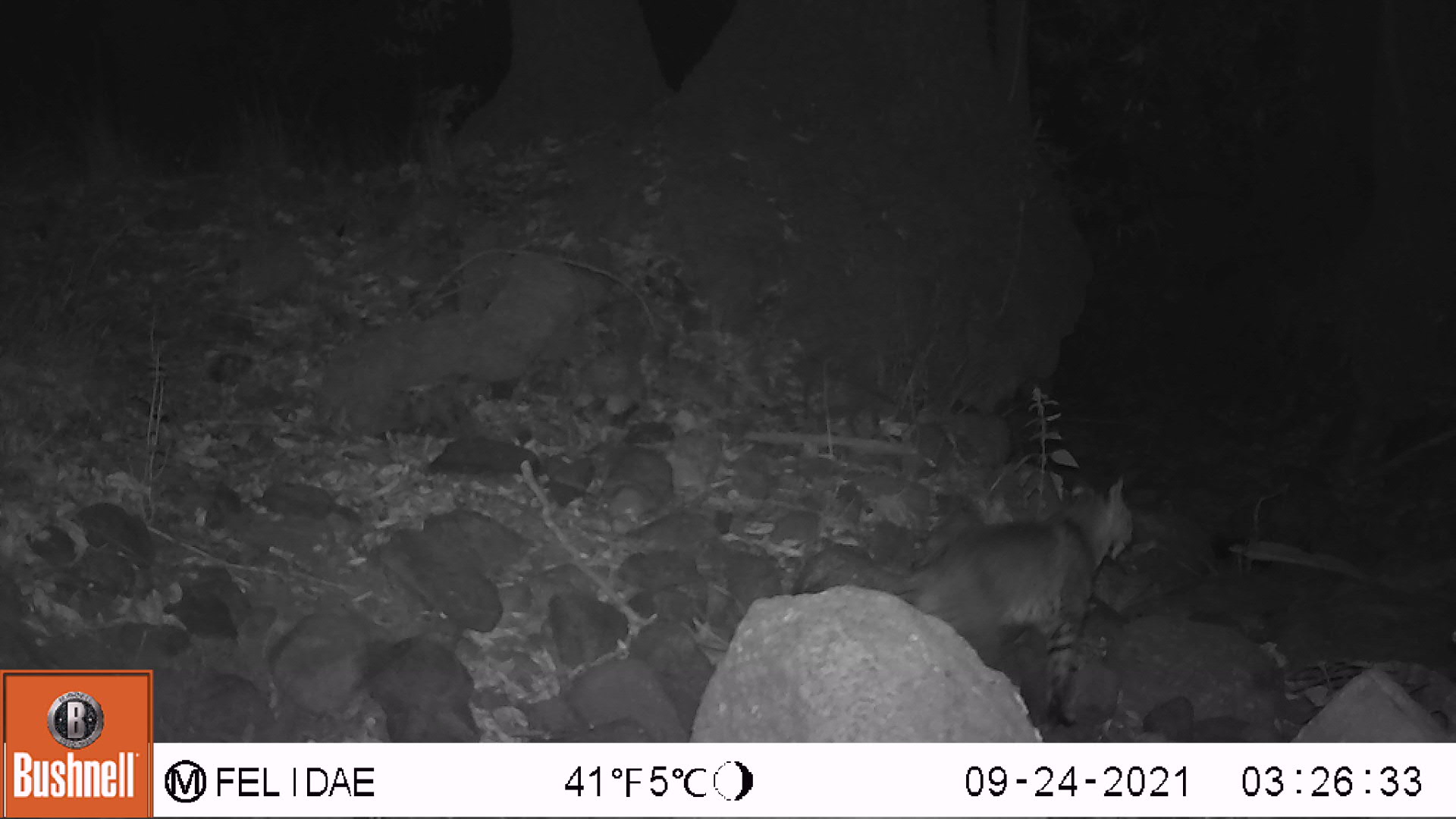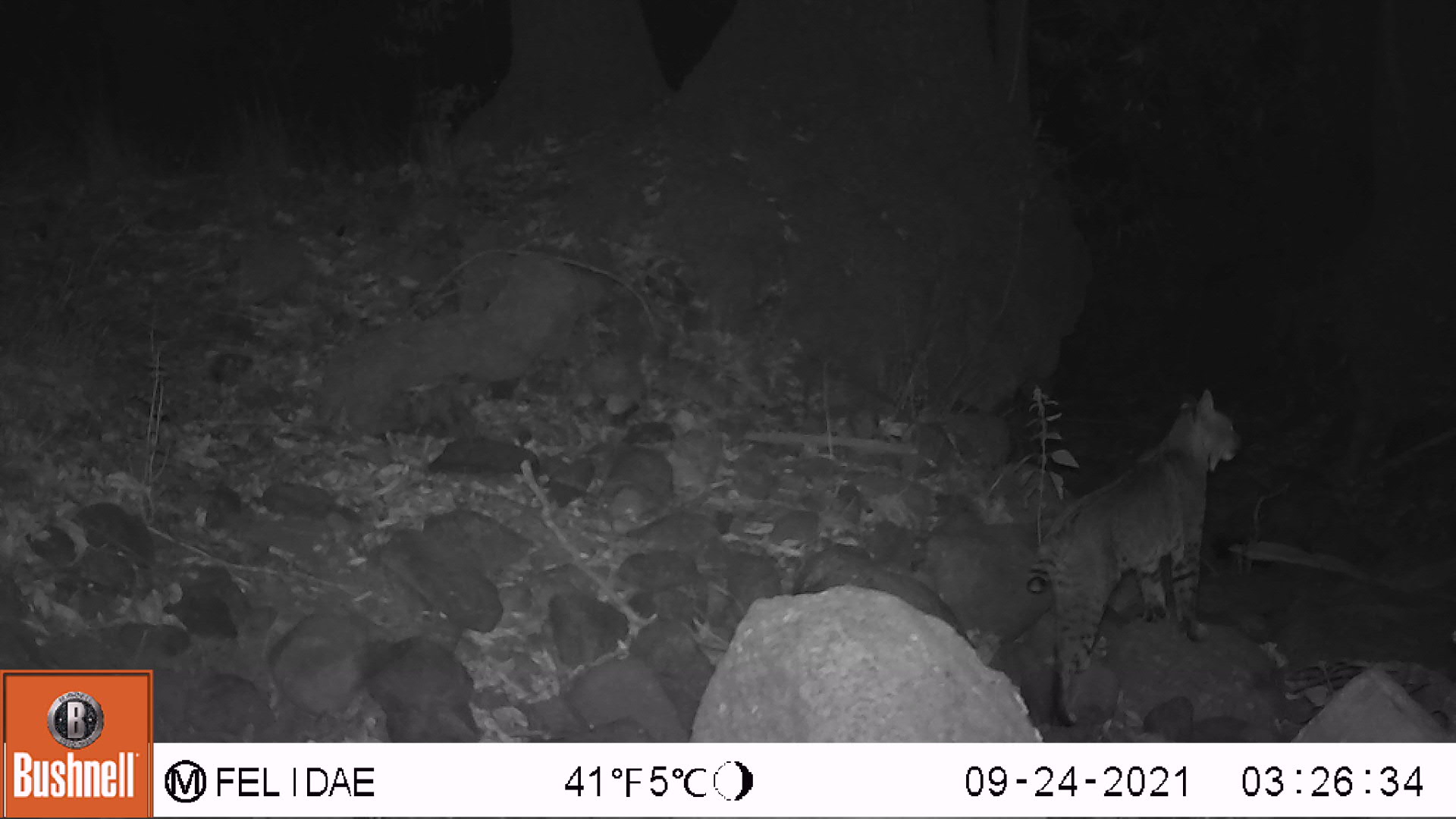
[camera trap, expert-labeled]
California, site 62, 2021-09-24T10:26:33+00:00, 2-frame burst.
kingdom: Animalia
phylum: Chordata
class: Mammalia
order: Carnivora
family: Felidae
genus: Lynx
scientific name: Lynx rufus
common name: bobcat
Bobcat (Lynx rufus).